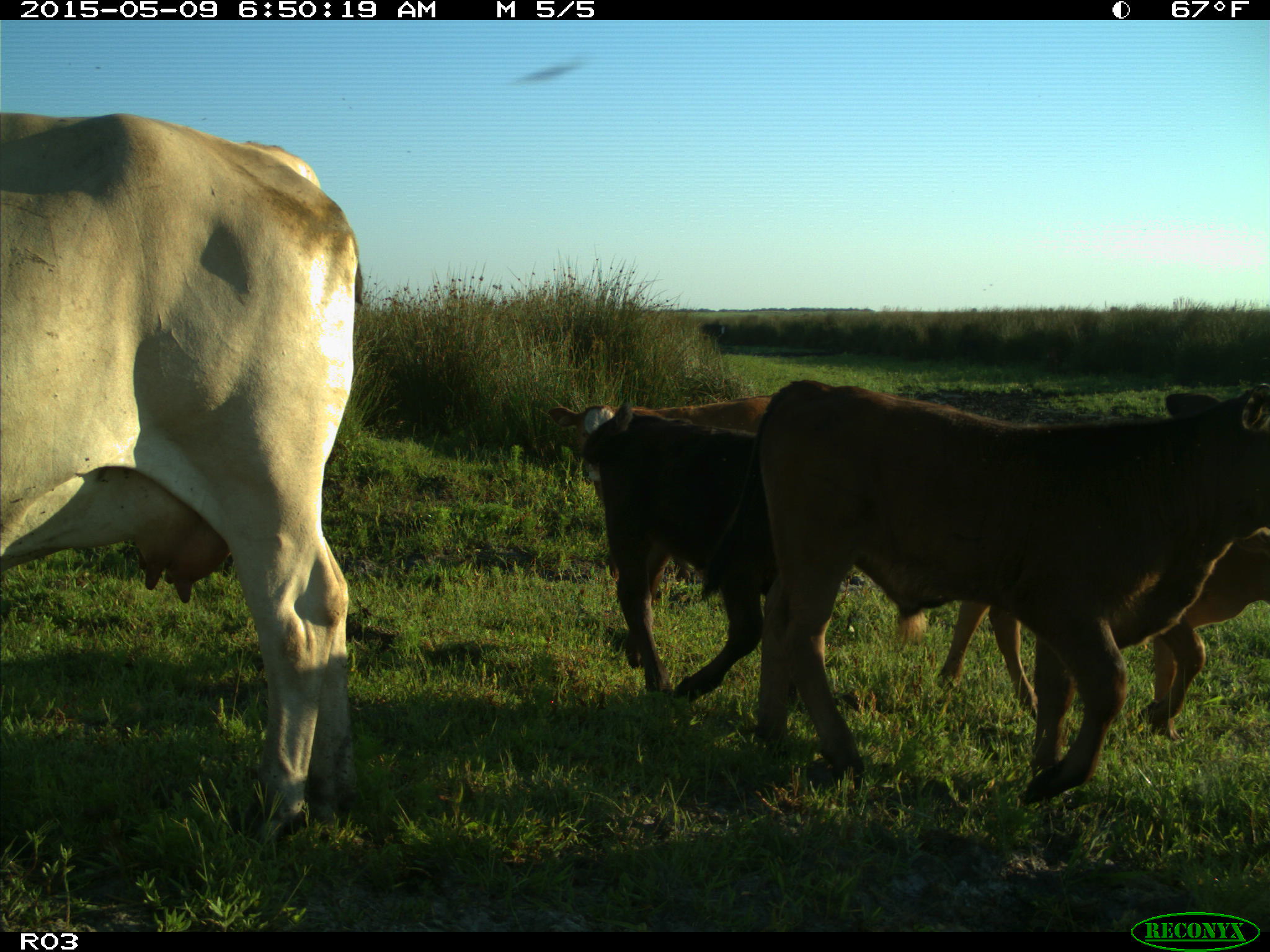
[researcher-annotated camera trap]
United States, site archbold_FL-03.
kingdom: Animalia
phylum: Chordata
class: Mammalia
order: Artiodactyla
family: Bovidae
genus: Bos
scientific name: Bos taurus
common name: domestic cow